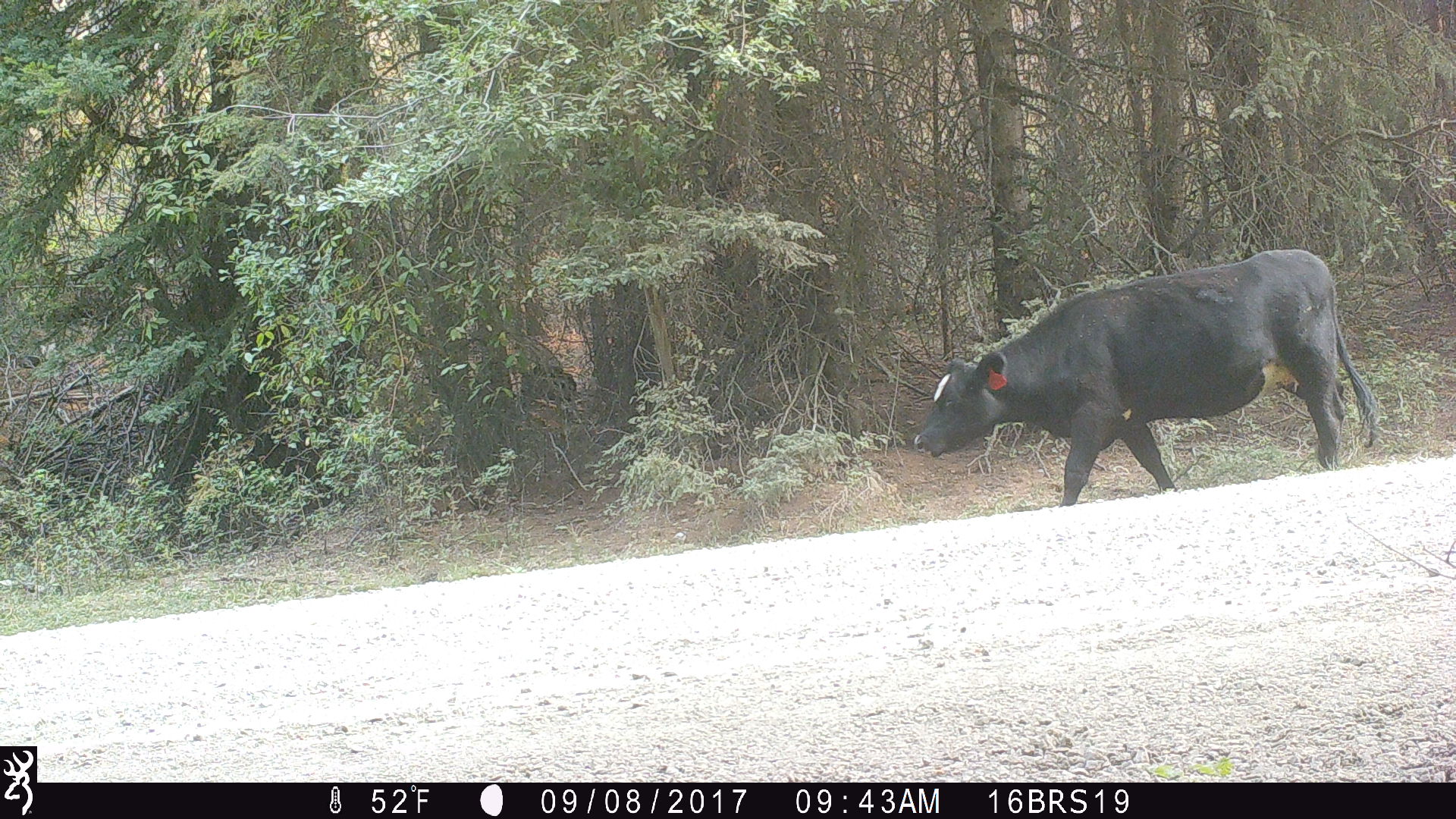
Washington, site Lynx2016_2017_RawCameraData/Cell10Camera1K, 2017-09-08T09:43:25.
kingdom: Animalia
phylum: Chordata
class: Mammalia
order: Artiodactyla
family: Bovidae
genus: Bos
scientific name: Bos taurus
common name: domestic cattle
Domestic cattle (Bos taurus). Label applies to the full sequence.